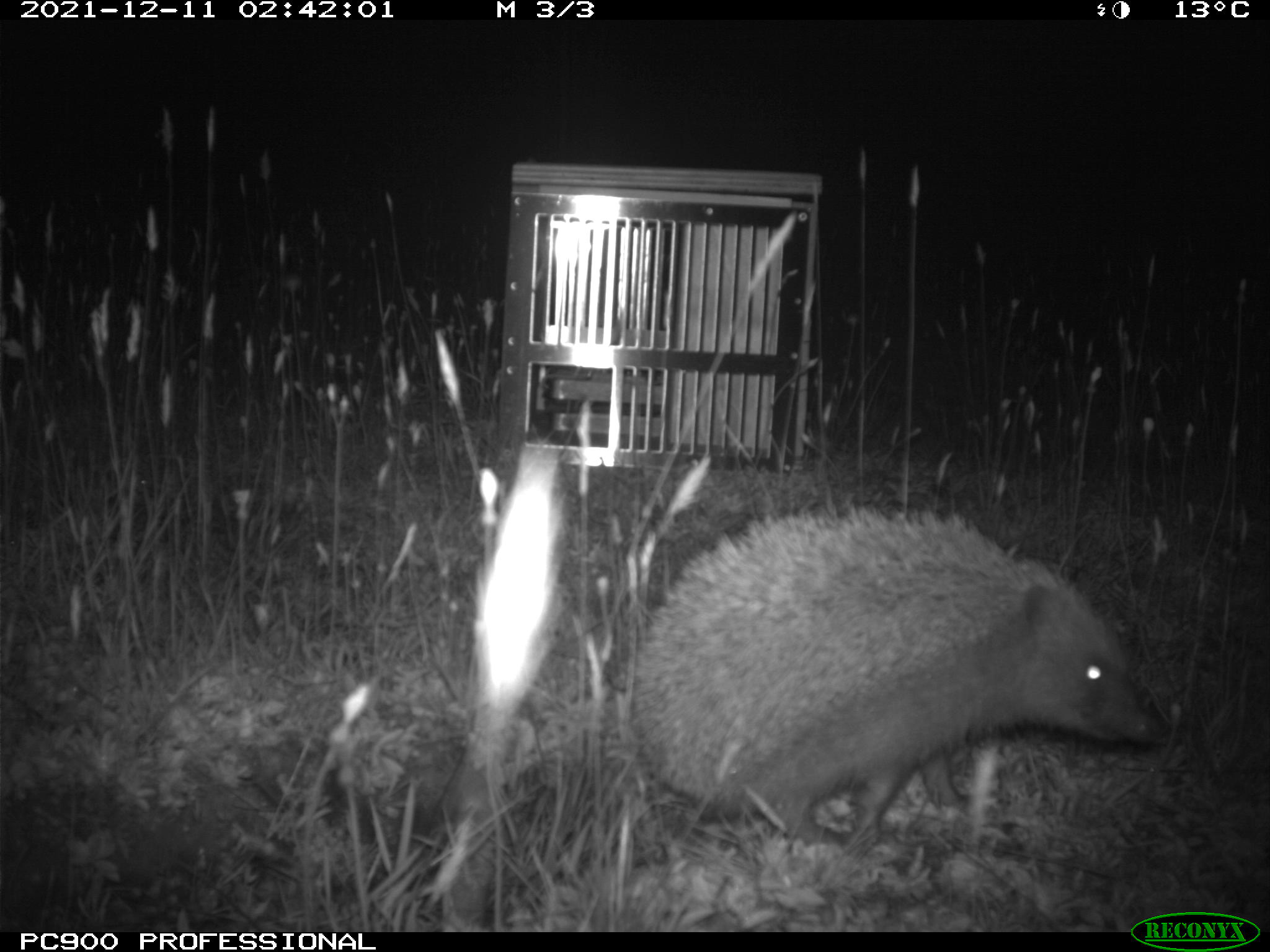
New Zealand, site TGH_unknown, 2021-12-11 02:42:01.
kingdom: Animalia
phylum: Chordata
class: Mammalia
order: Eulipotyphla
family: Erinaceidae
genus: Erinaceus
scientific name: Erinaceus europaeus europaeus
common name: european hedgehog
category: hedgehog